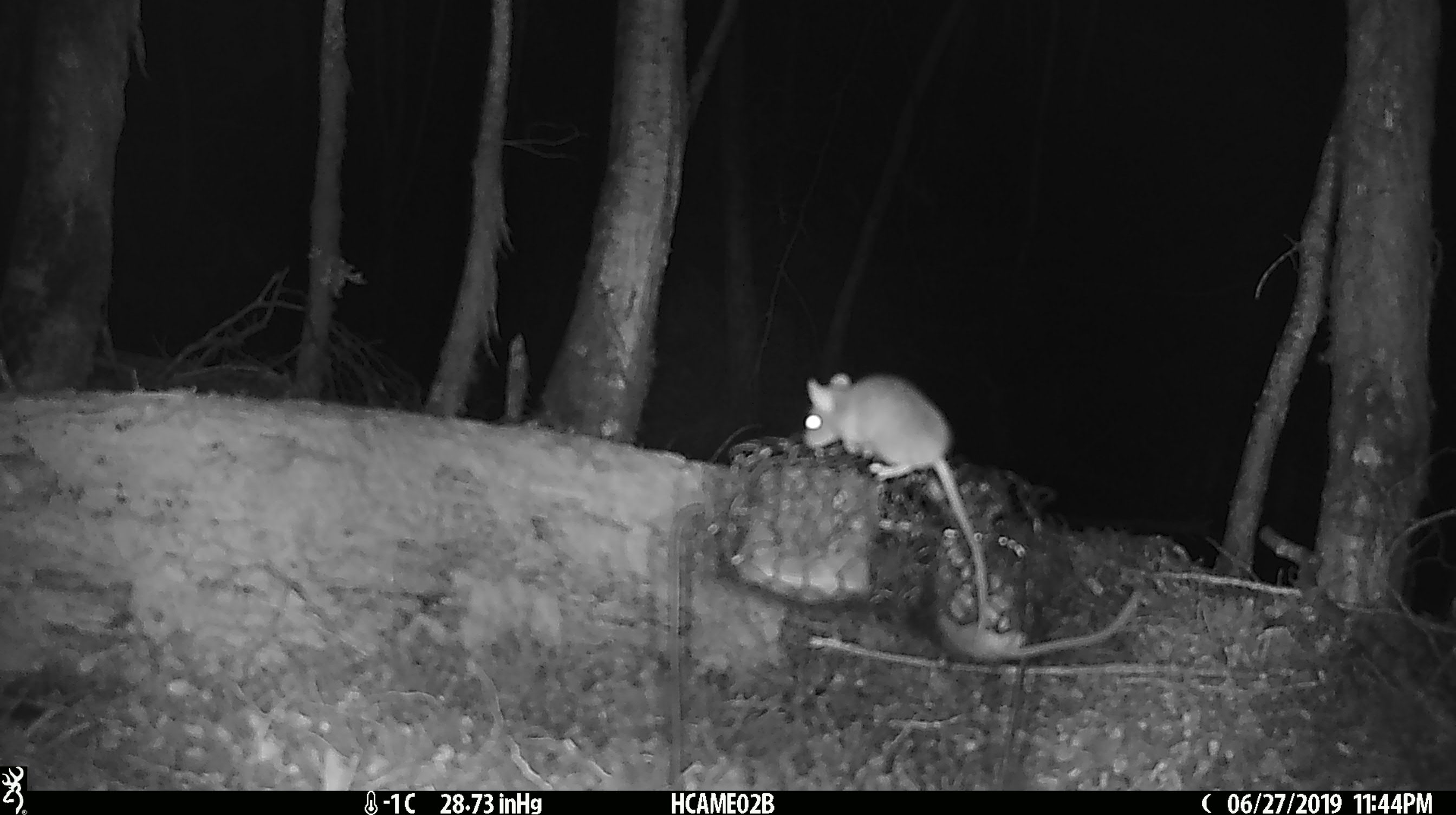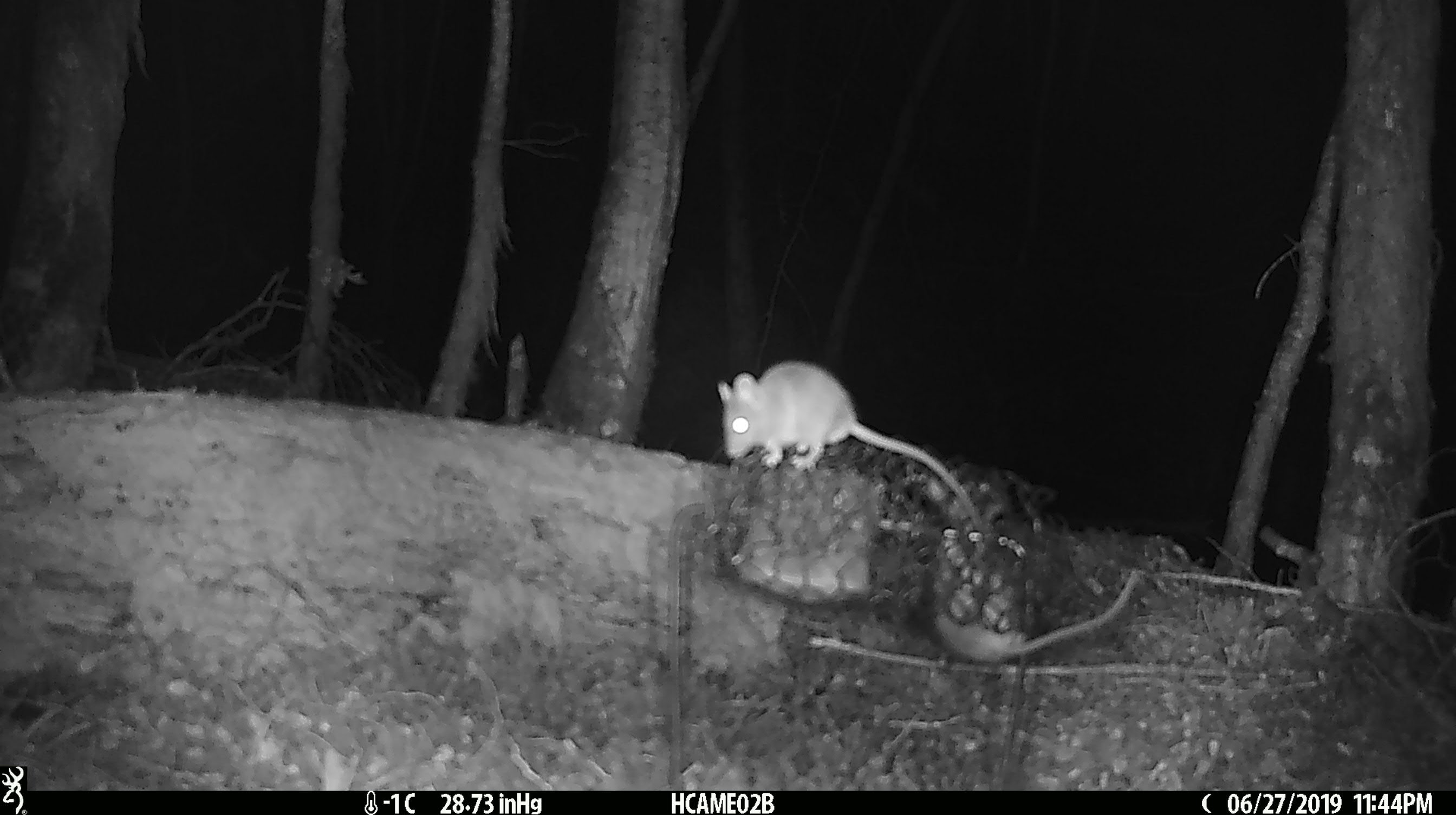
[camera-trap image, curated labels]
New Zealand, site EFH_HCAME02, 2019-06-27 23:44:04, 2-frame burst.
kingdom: Animalia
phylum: Chordata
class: Mammalia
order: Rodentia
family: Muridae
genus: Mus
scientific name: Mus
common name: mouse